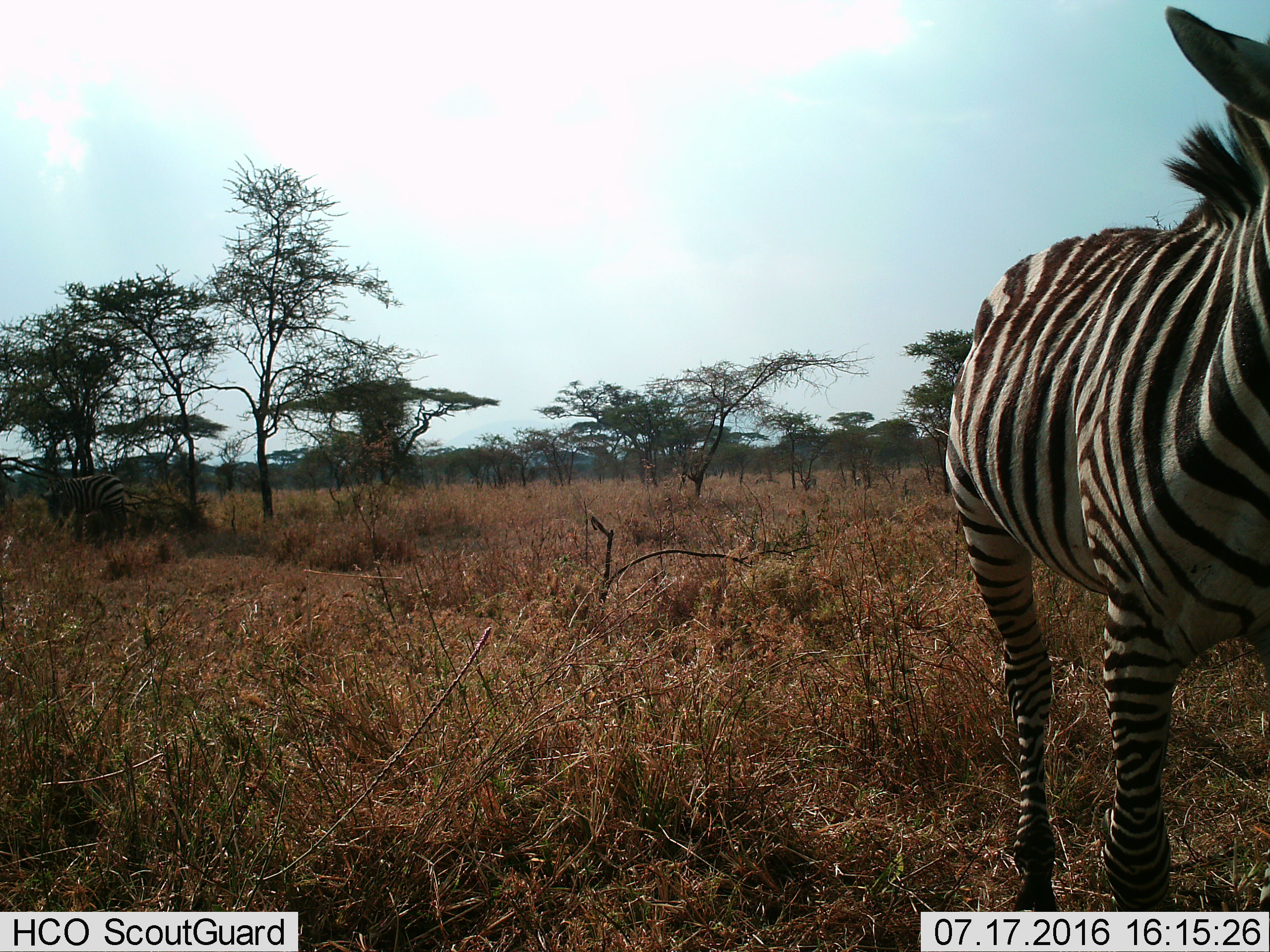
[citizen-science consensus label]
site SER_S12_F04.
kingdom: Animalia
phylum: Chordata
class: Mammalia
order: Perissodactyla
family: Equidae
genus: Equus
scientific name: Equus quagga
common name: plains zebra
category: zebraplains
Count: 2.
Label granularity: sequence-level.